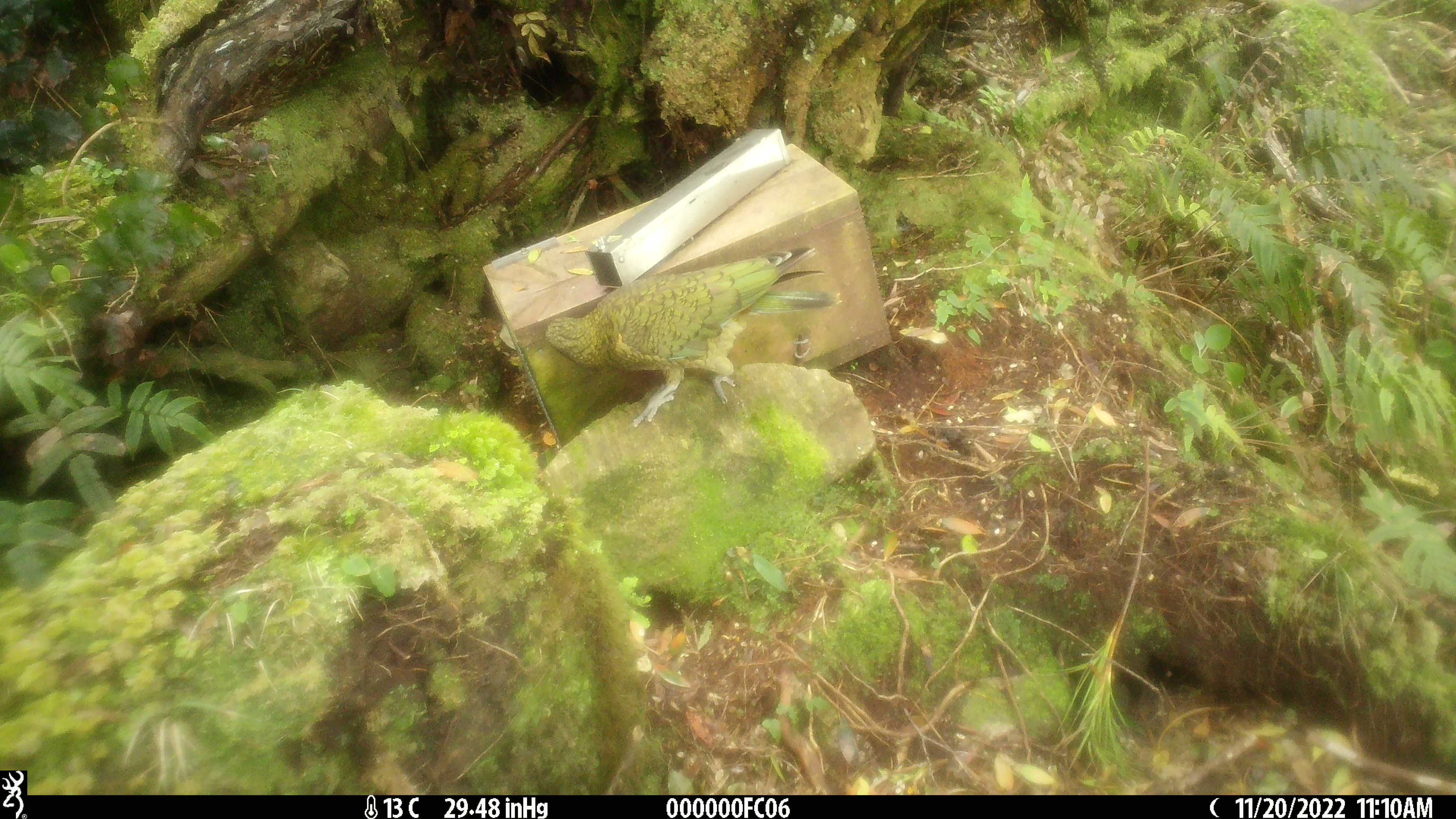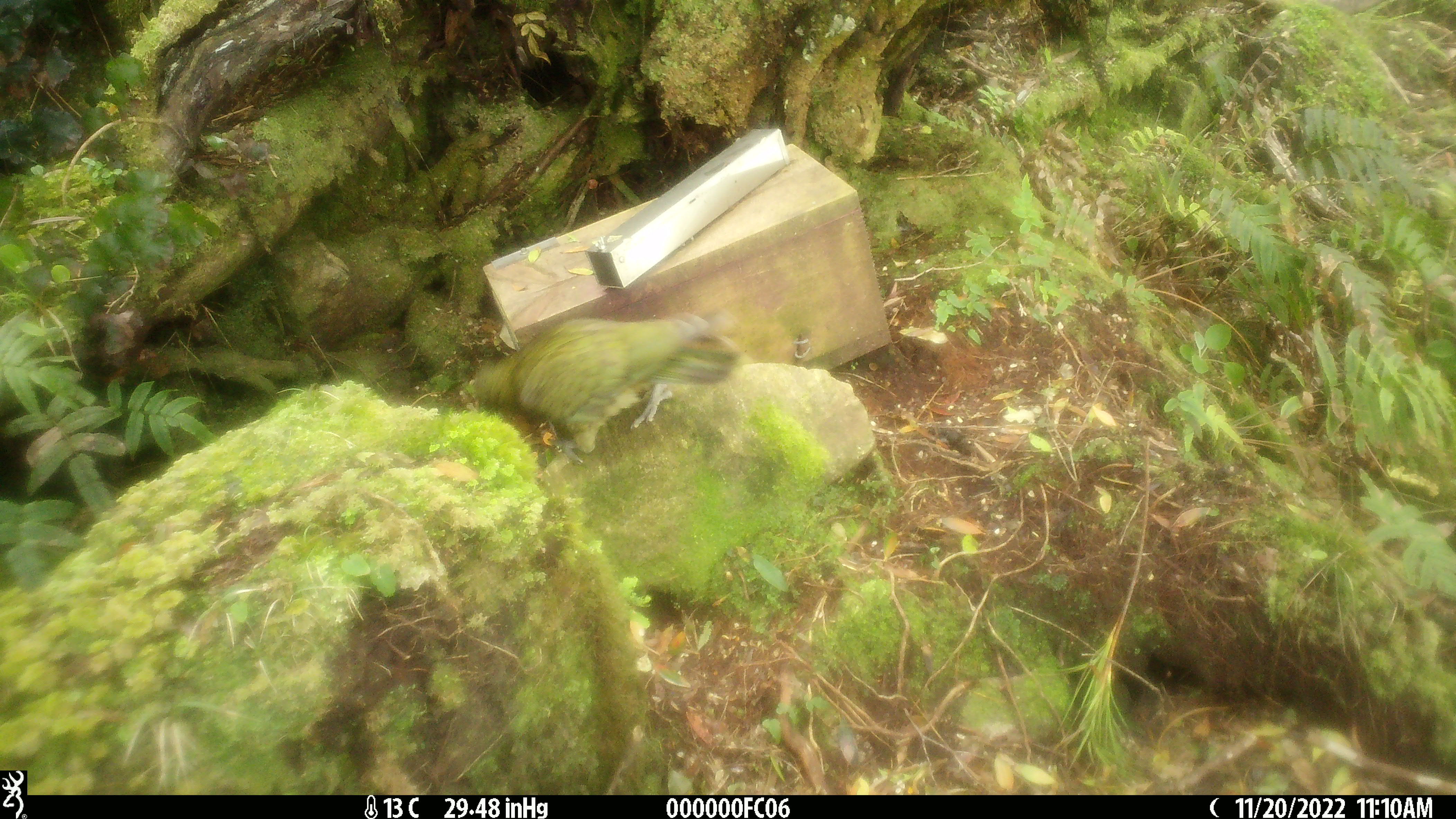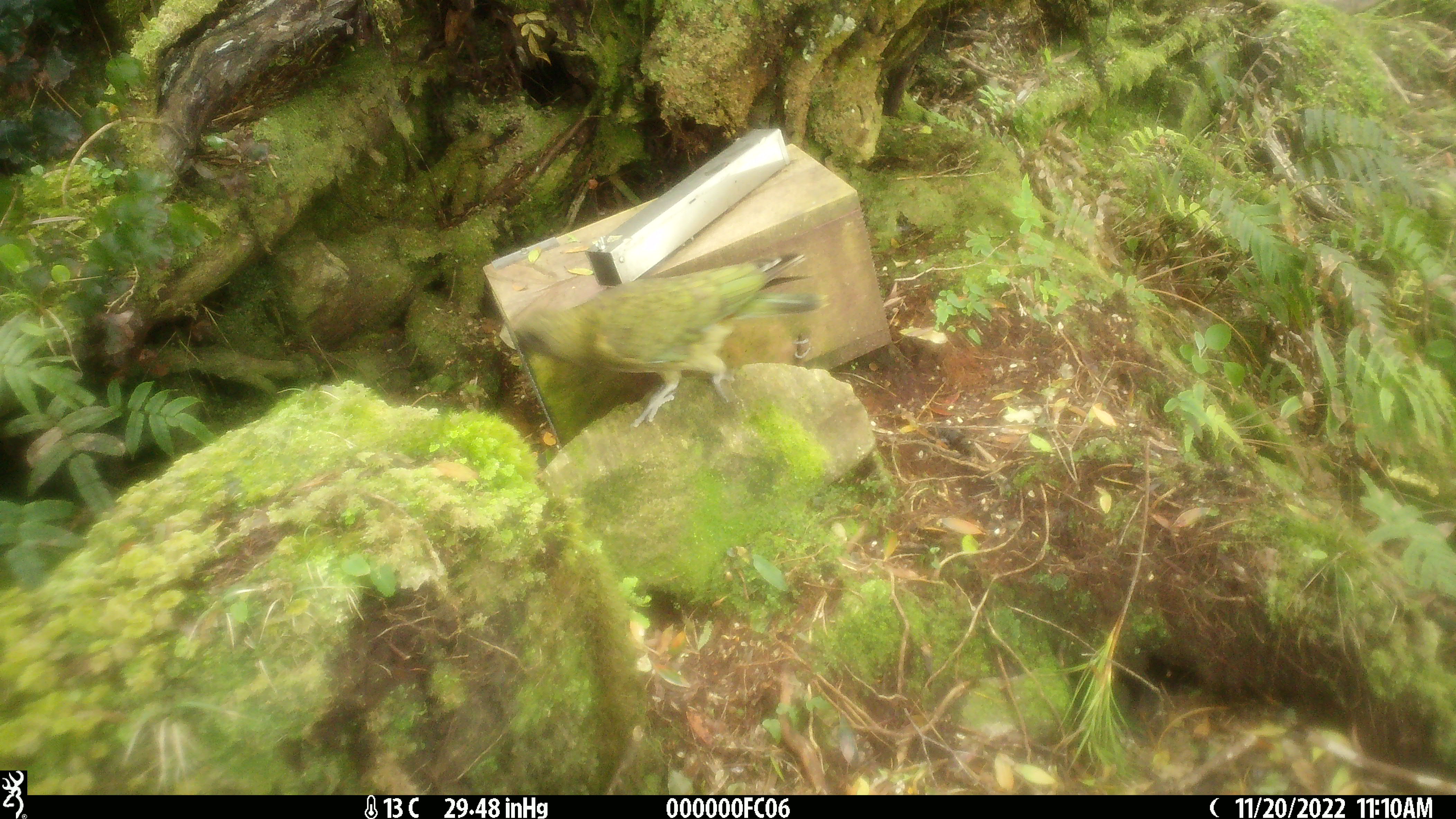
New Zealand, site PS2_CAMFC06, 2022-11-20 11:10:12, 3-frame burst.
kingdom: Animalia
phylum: Chordata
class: Aves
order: Psittaciformes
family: Strigopidae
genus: Nestor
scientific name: Nestor notabilis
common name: kea